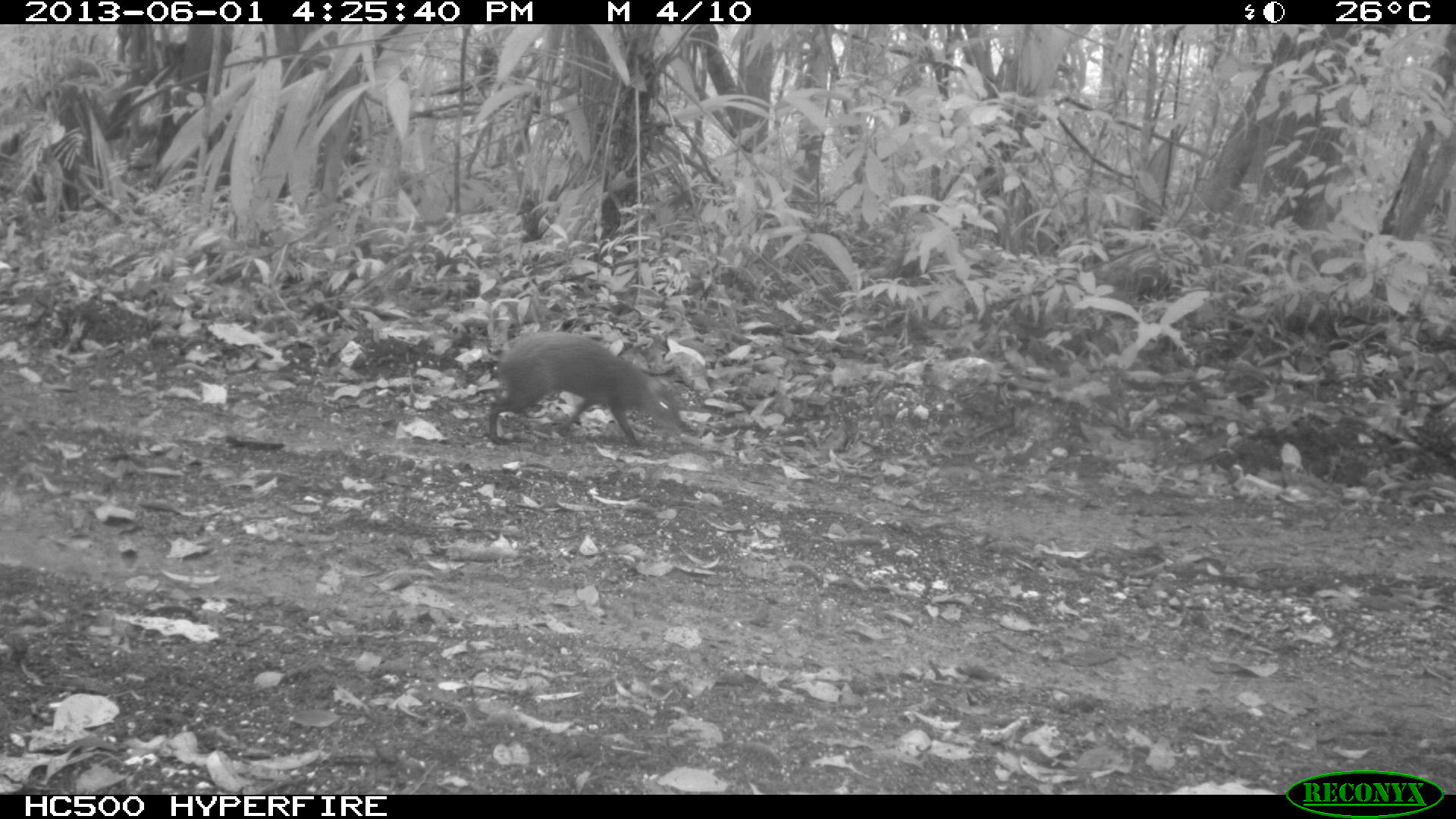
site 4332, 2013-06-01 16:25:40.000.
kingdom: Animalia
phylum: Chordata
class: Mammalia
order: Rodentia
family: Dasyproctidae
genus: Dasyprocta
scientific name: Dasyprocta punctata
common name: central american agouti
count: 1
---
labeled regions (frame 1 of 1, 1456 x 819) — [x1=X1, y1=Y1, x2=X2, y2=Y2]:
dasyprocta punctata: [x1=483, y1=329, x2=690, y2=450]